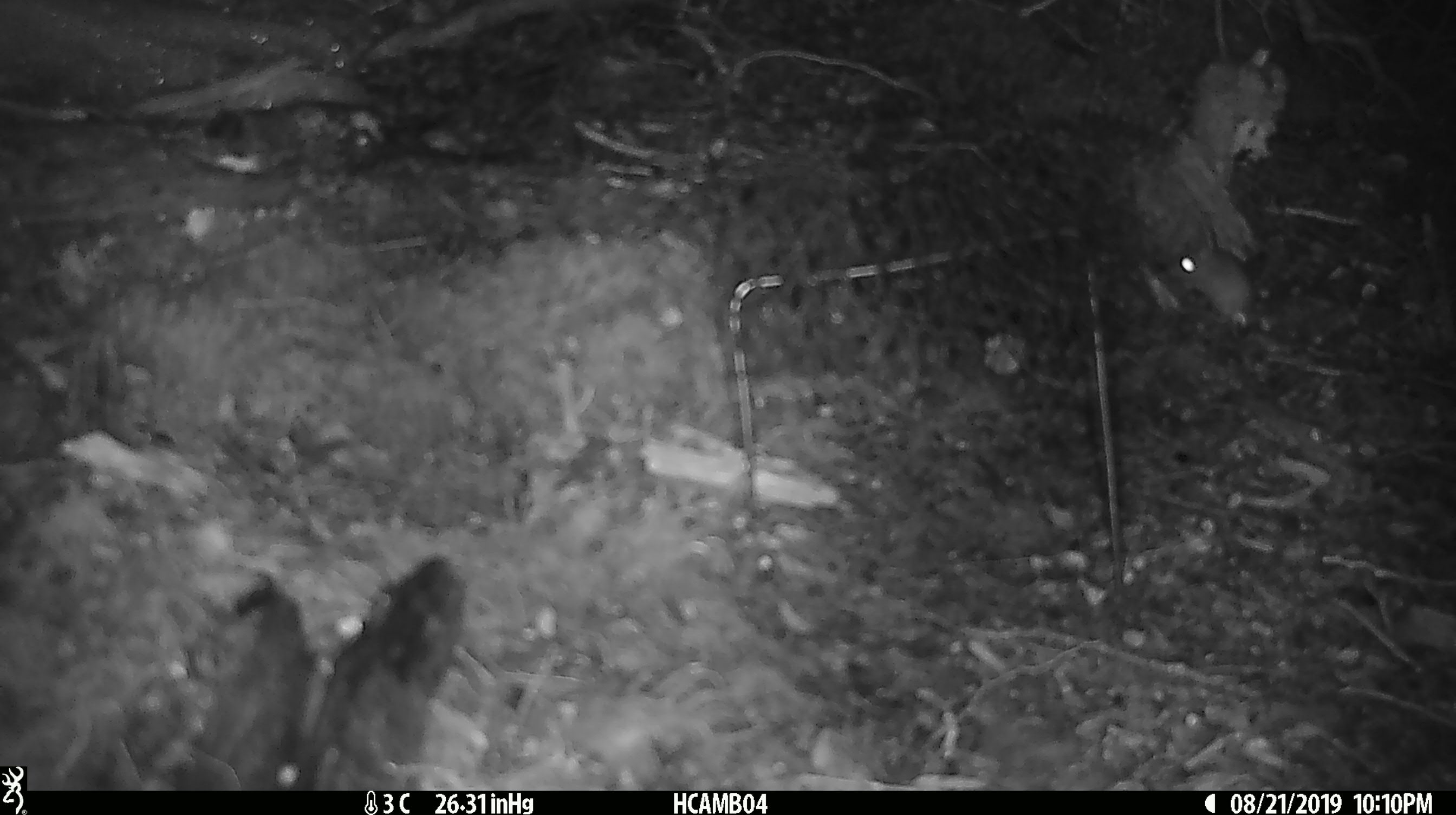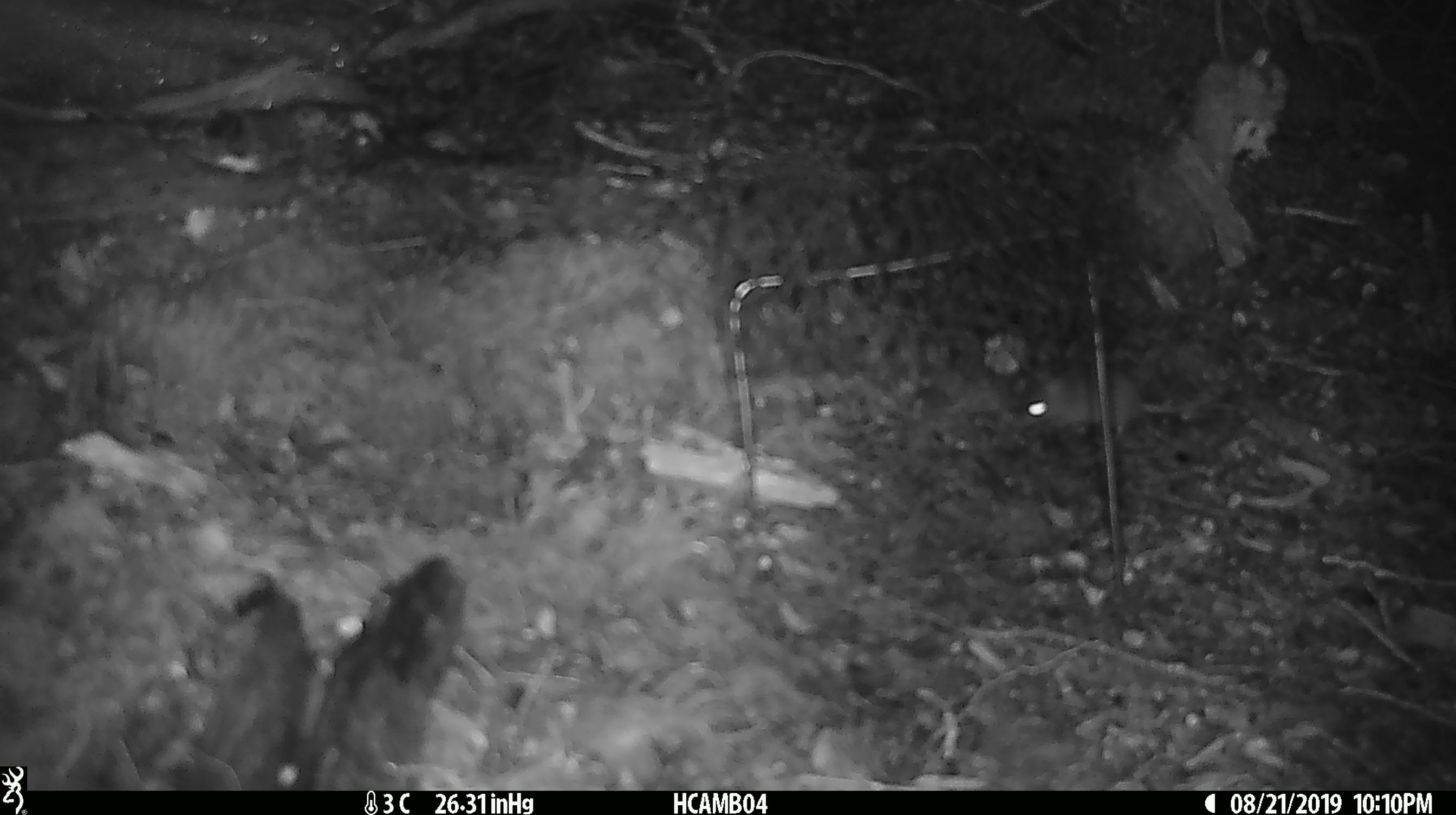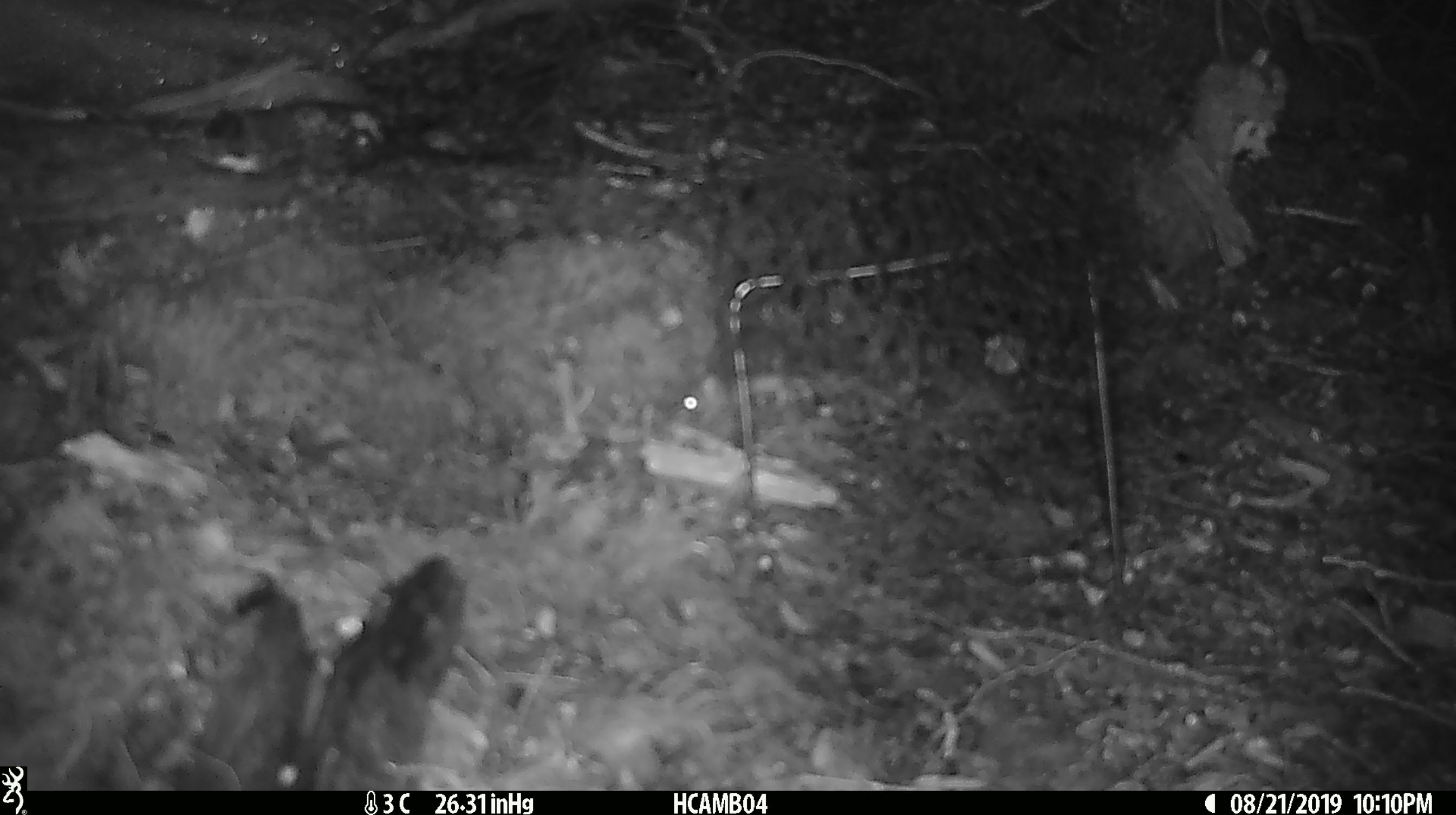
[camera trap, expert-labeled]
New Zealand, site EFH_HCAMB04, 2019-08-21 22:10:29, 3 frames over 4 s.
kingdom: Animalia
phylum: Chordata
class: Mammalia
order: Rodentia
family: Muridae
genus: Mus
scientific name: Mus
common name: mouse